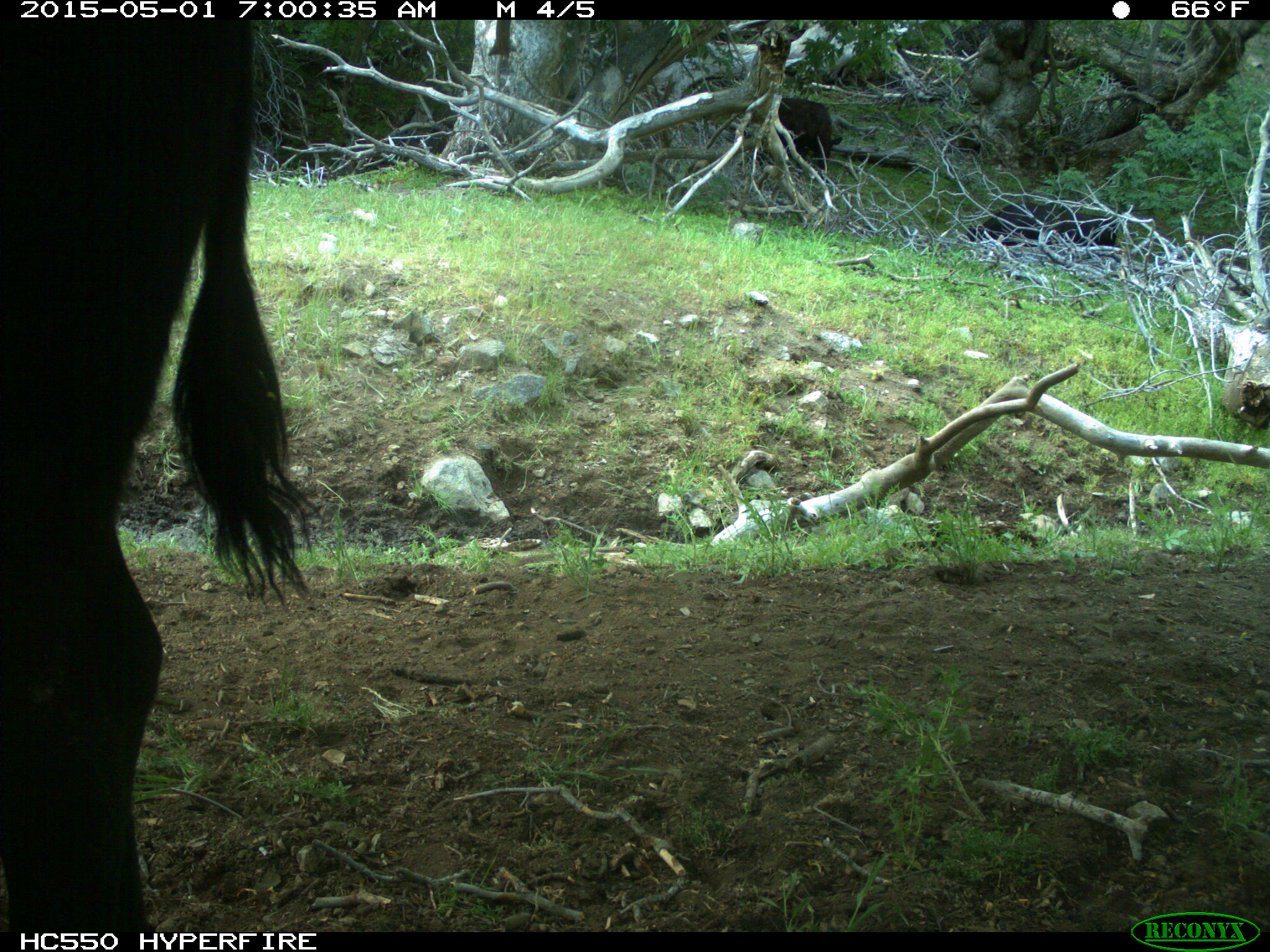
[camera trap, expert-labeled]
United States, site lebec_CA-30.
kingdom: Animalia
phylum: Chordata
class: Mammalia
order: Artiodactyla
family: Bovidae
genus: Bos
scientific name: Bos taurus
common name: domestic cow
Bos taurus (domestic cow).